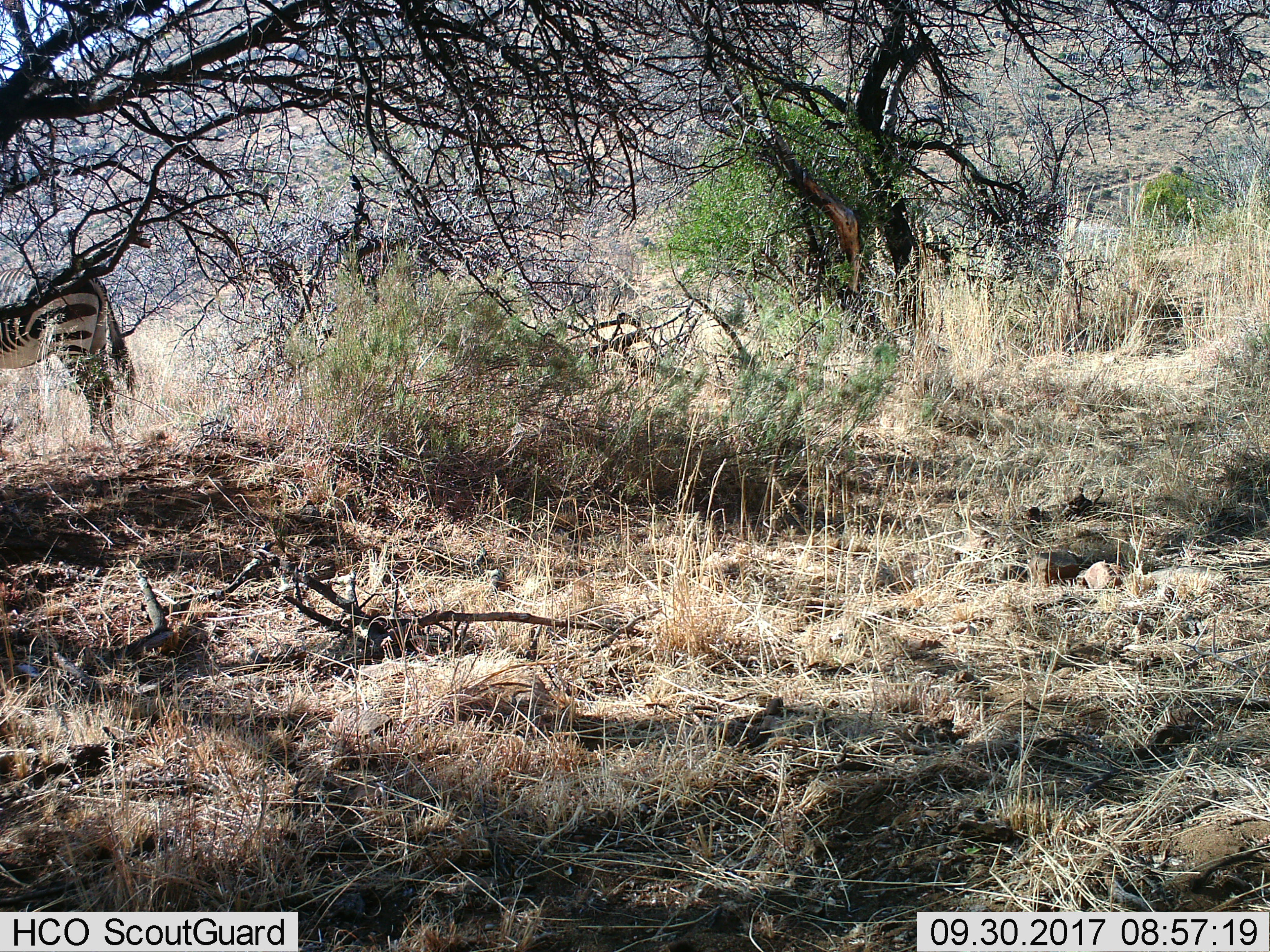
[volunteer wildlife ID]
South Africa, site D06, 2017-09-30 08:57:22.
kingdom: Animalia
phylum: Chordata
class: Mammalia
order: Perissodactyla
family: Equidae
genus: Equus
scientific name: Equus zebra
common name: mountain zebra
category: zebramountain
Zebramountain (mountain zebra) (Equus zebra), count 1. Behavior (volunteer vote fractions): standing 100%, resting 0%, moving 0%, interacting 0%. Young present (vote fraction): 0%. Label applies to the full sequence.